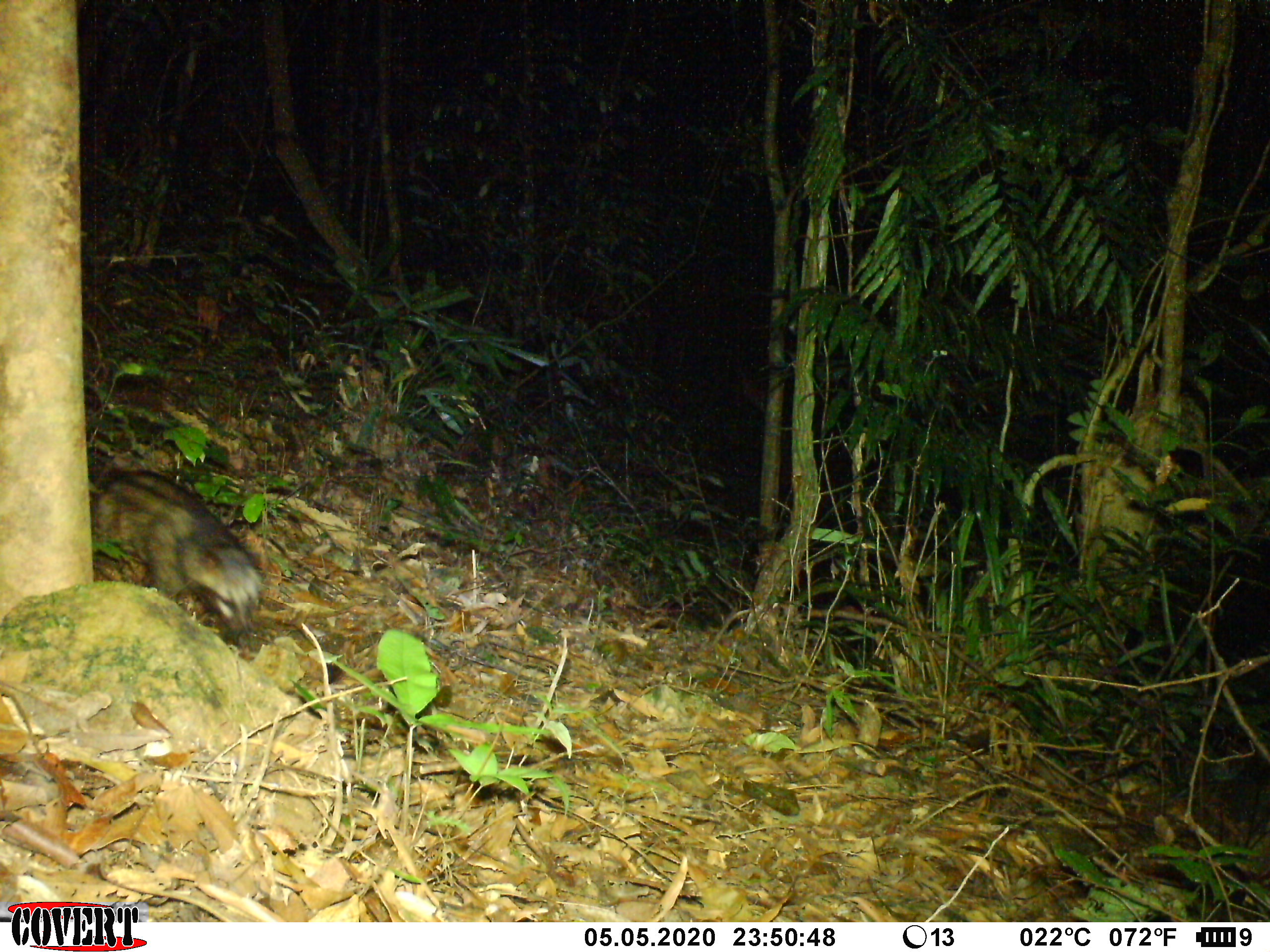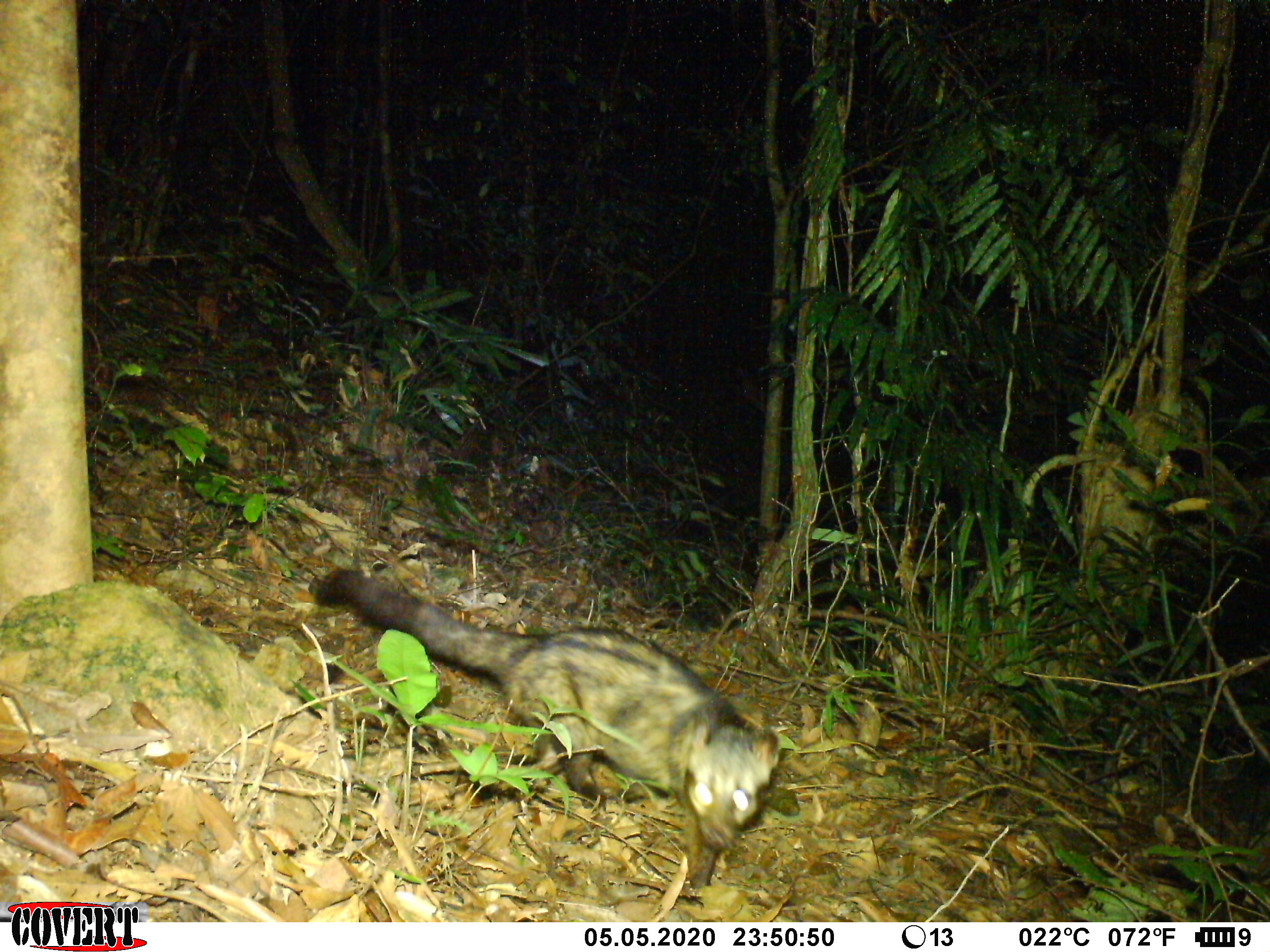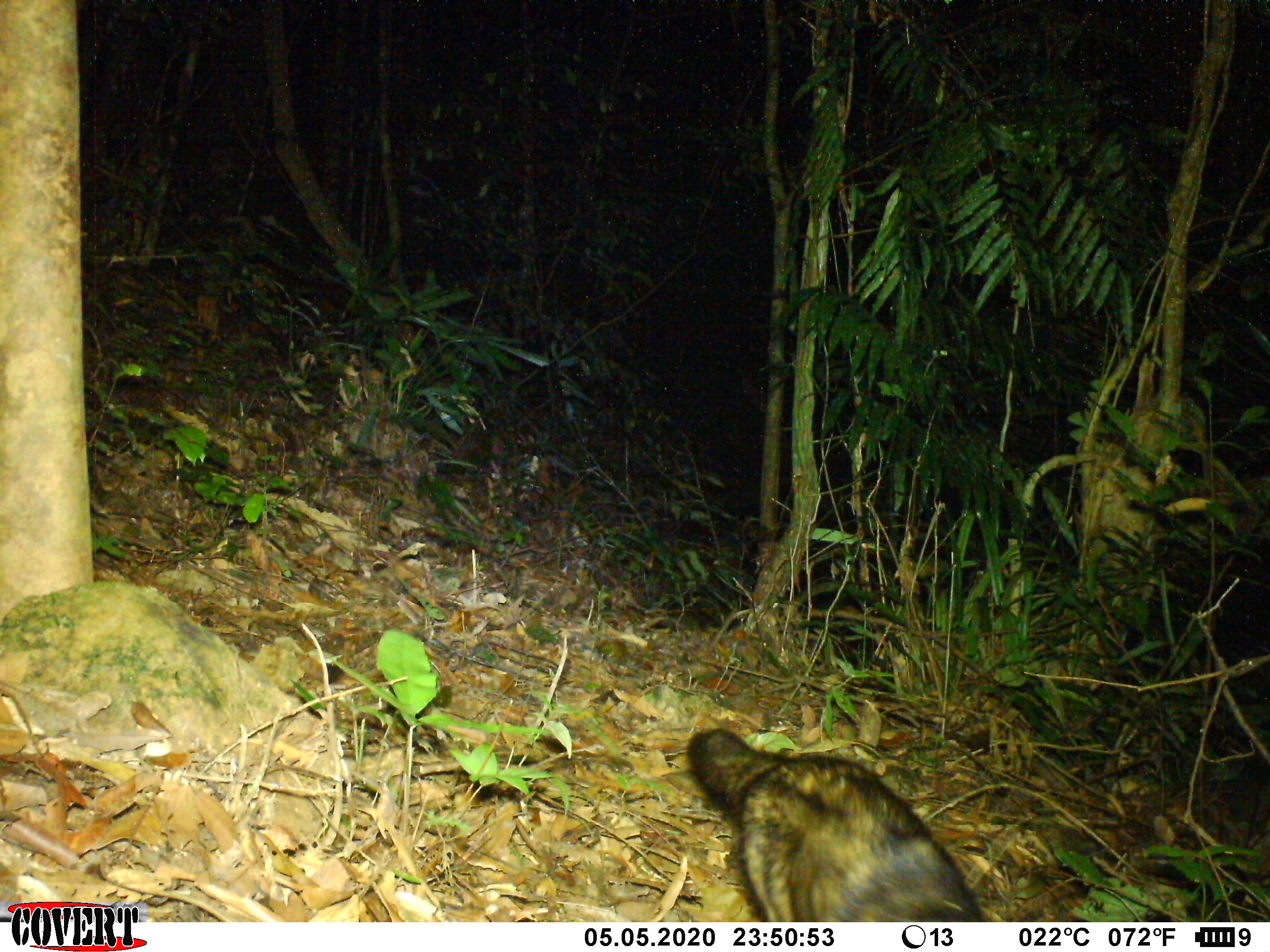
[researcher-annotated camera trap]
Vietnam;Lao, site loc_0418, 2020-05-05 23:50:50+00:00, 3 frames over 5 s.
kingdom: Animalia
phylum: Chordata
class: Mammalia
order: Carnivora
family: Viverridae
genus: Paradoxurus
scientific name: Paradoxurus hermaphroditus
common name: common palm civet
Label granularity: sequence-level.